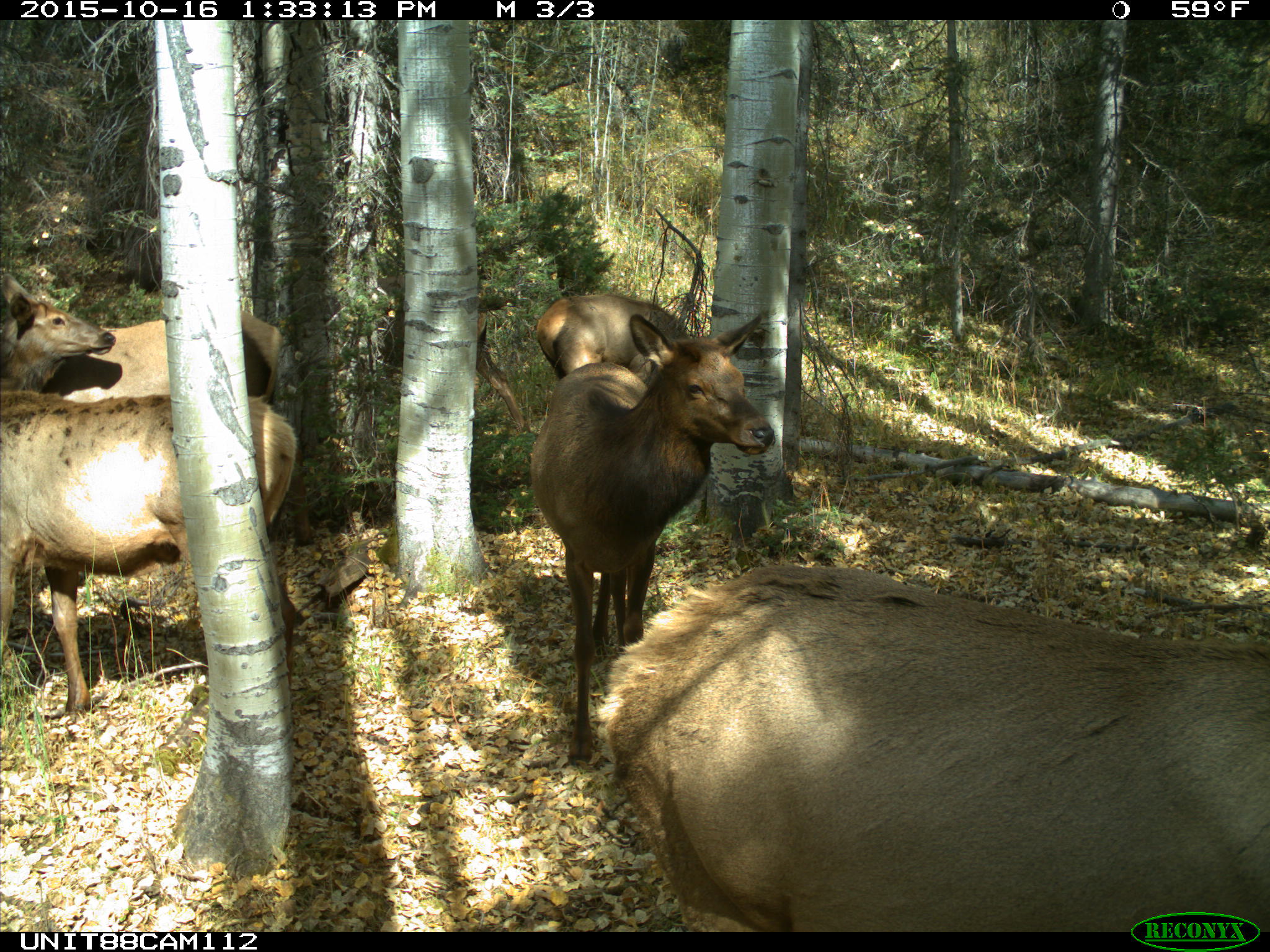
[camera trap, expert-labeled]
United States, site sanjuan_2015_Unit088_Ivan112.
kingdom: Animalia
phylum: Chordata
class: Mammalia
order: Artiodactyla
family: Cervidae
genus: Cervus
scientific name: Cervus elaphus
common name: red deer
Cervus elaphus (red deer).